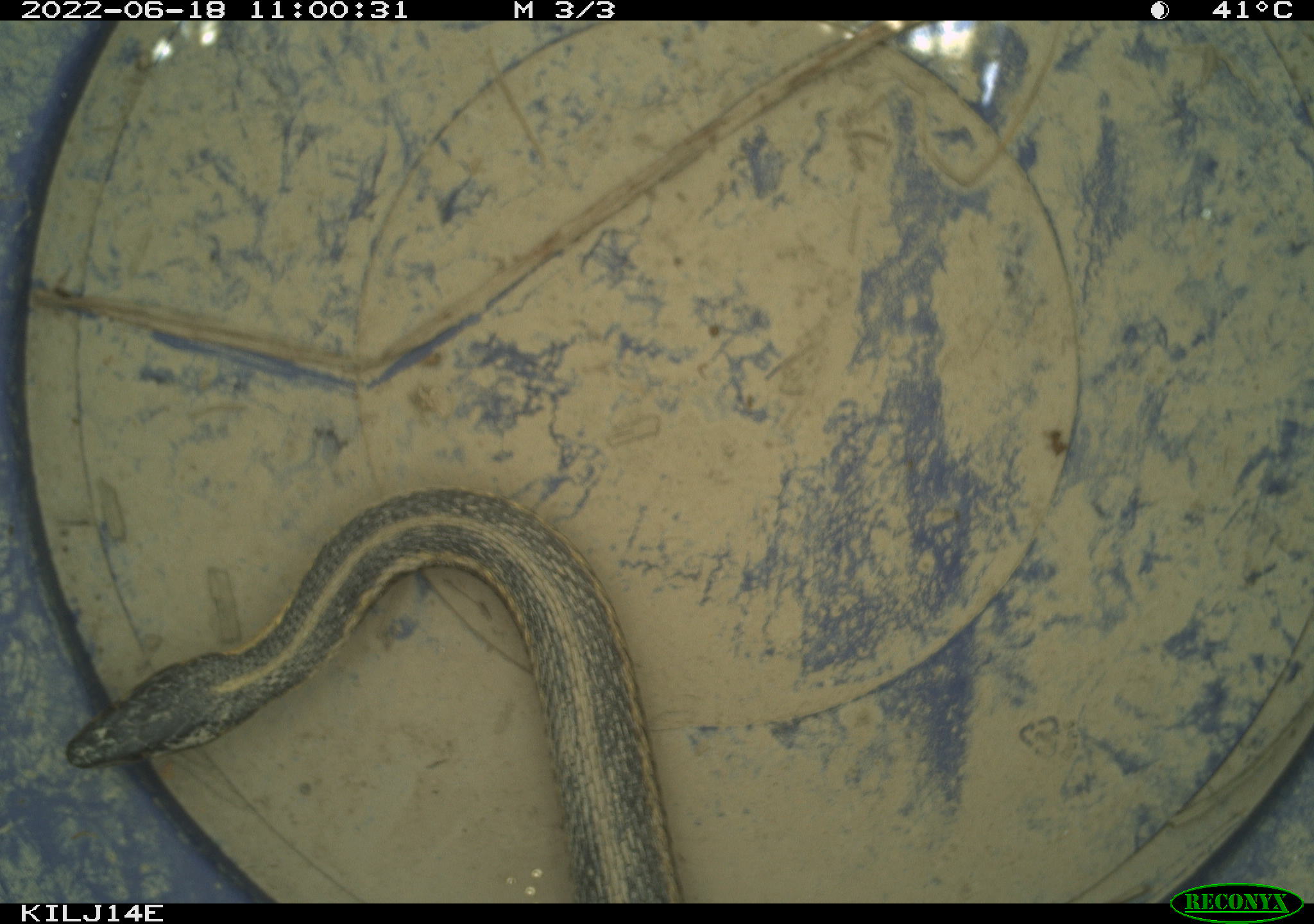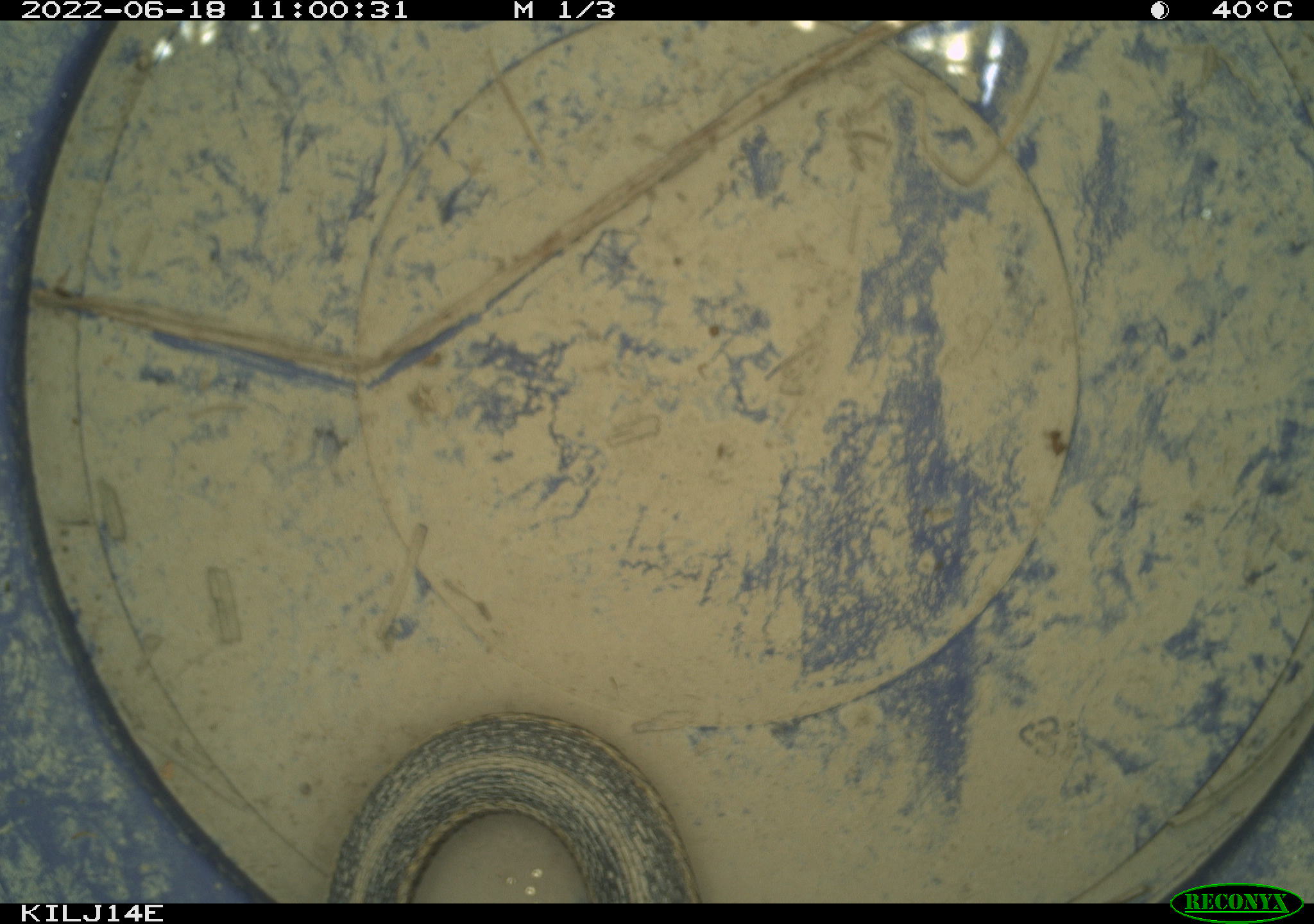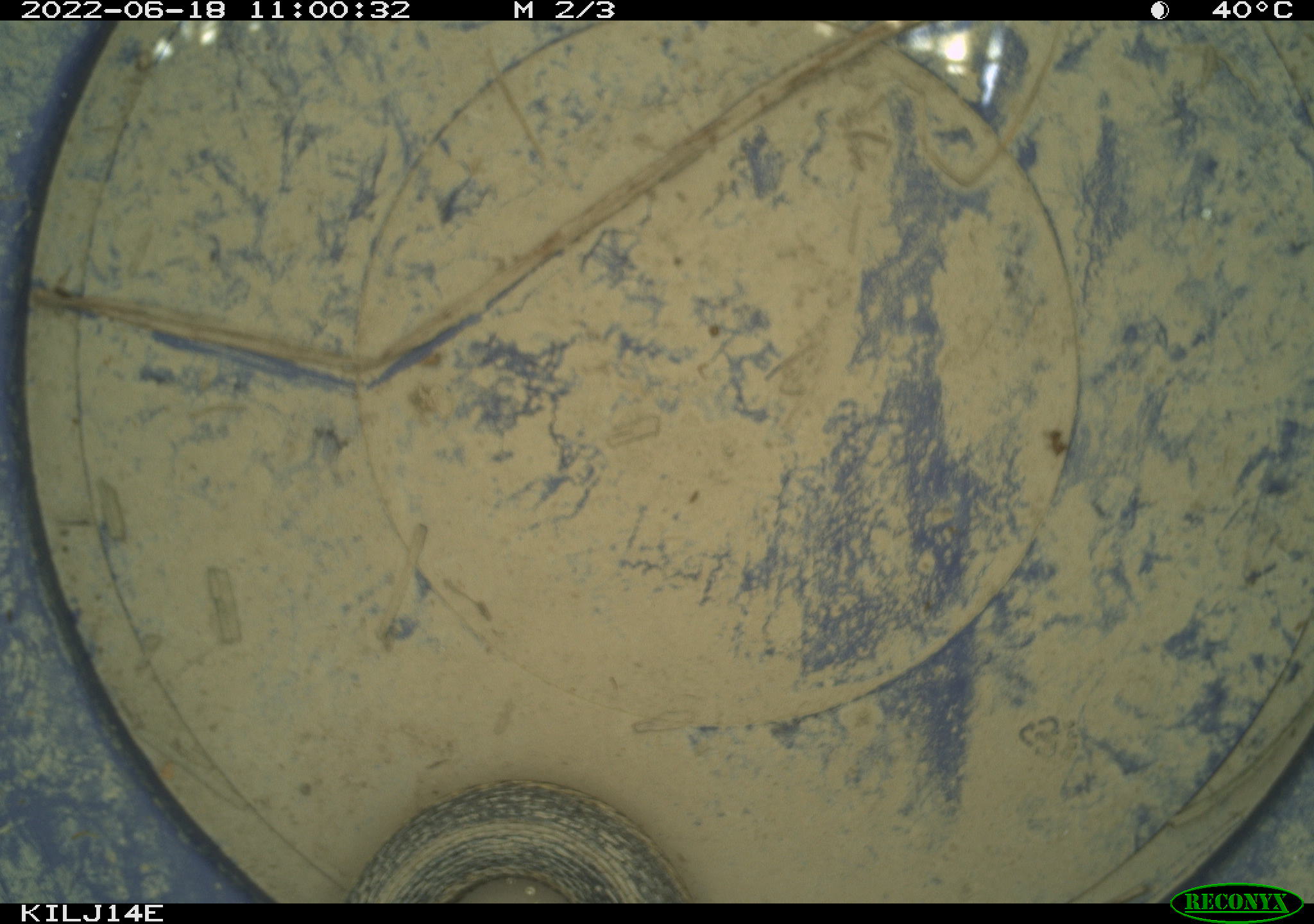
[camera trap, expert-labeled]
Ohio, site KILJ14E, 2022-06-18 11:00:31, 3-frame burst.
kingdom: Animalia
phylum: Chordata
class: Reptilia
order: Squamata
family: Colubridae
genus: Thamnophis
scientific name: Thamnophis sirtalis sirtalis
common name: eastern gartersnake